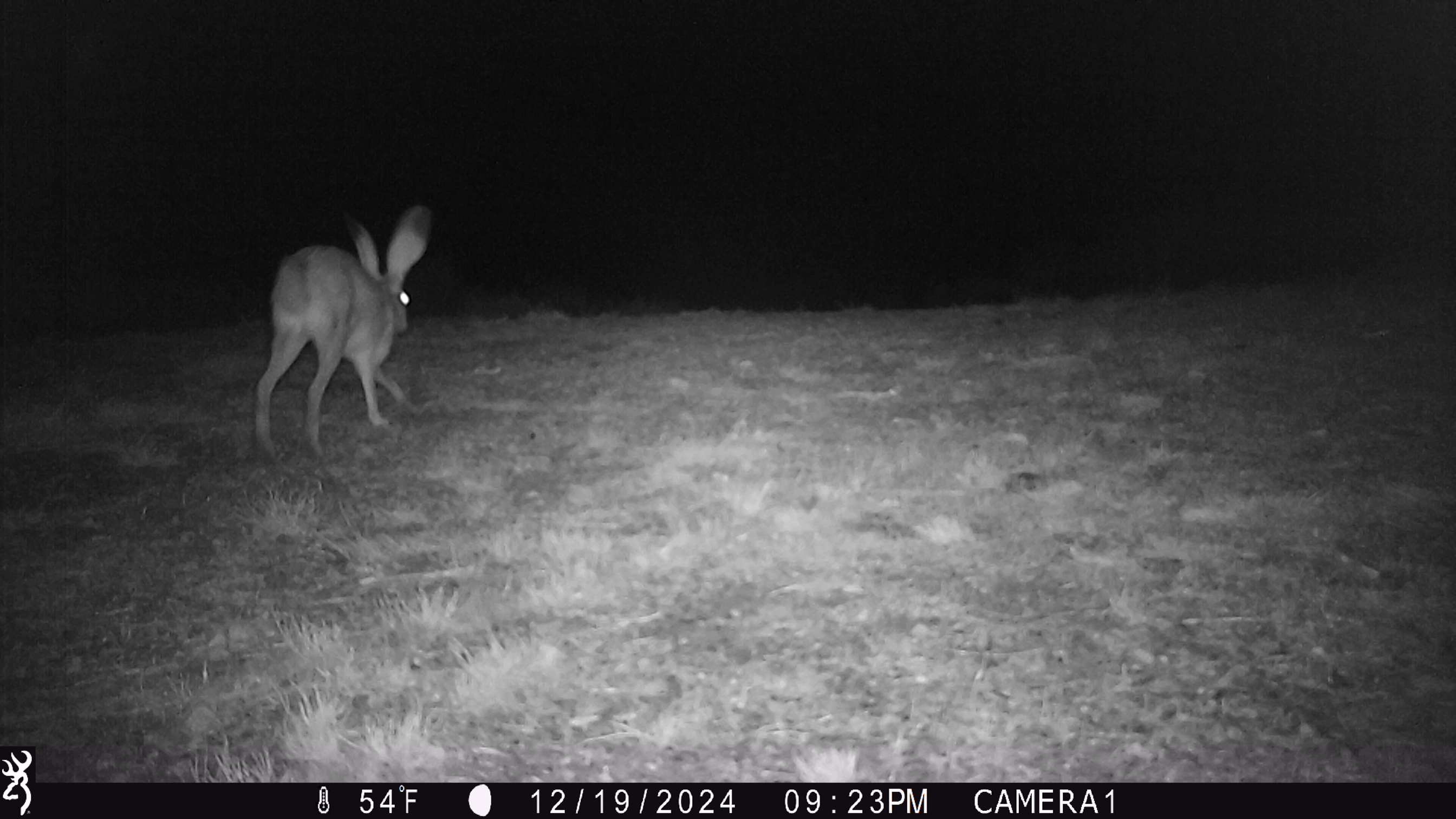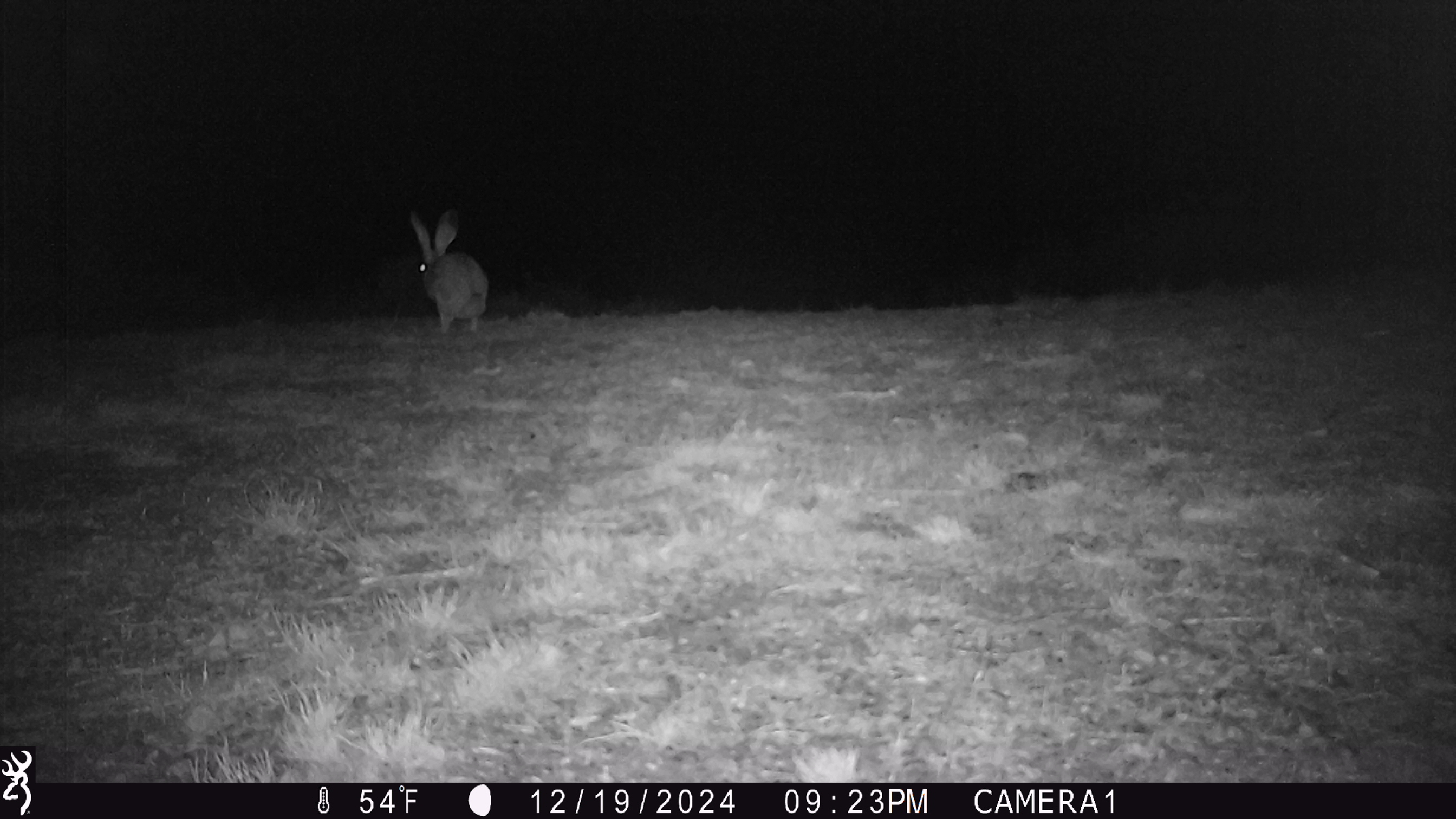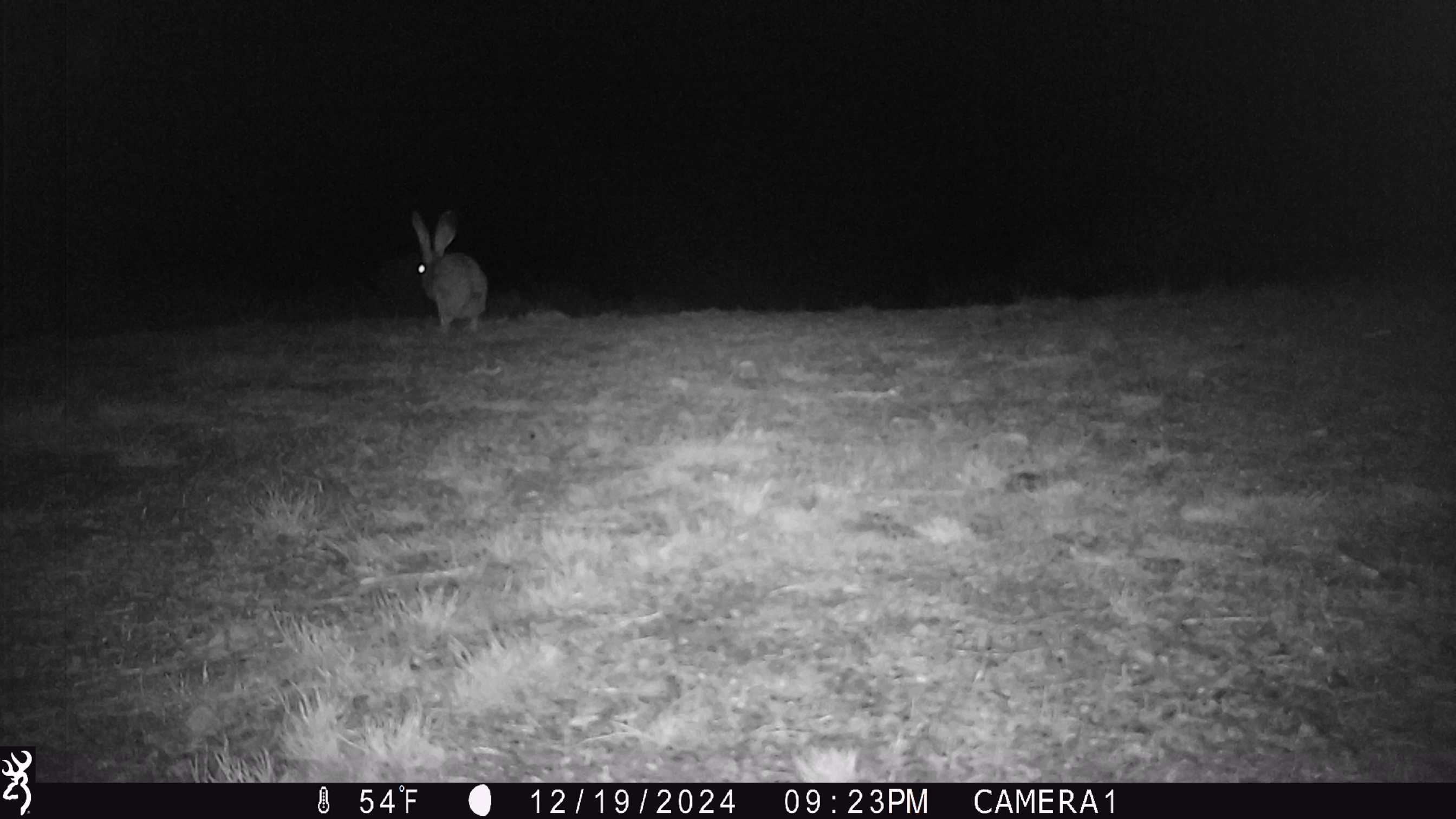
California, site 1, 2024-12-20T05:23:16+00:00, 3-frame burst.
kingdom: Animalia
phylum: Chordata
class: Mammalia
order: Lagomorpha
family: Leporidae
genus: Lepus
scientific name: Lepus californicus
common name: black-tailed jackrabbit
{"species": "black-tailed jackrabbit (Lepus californicus)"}